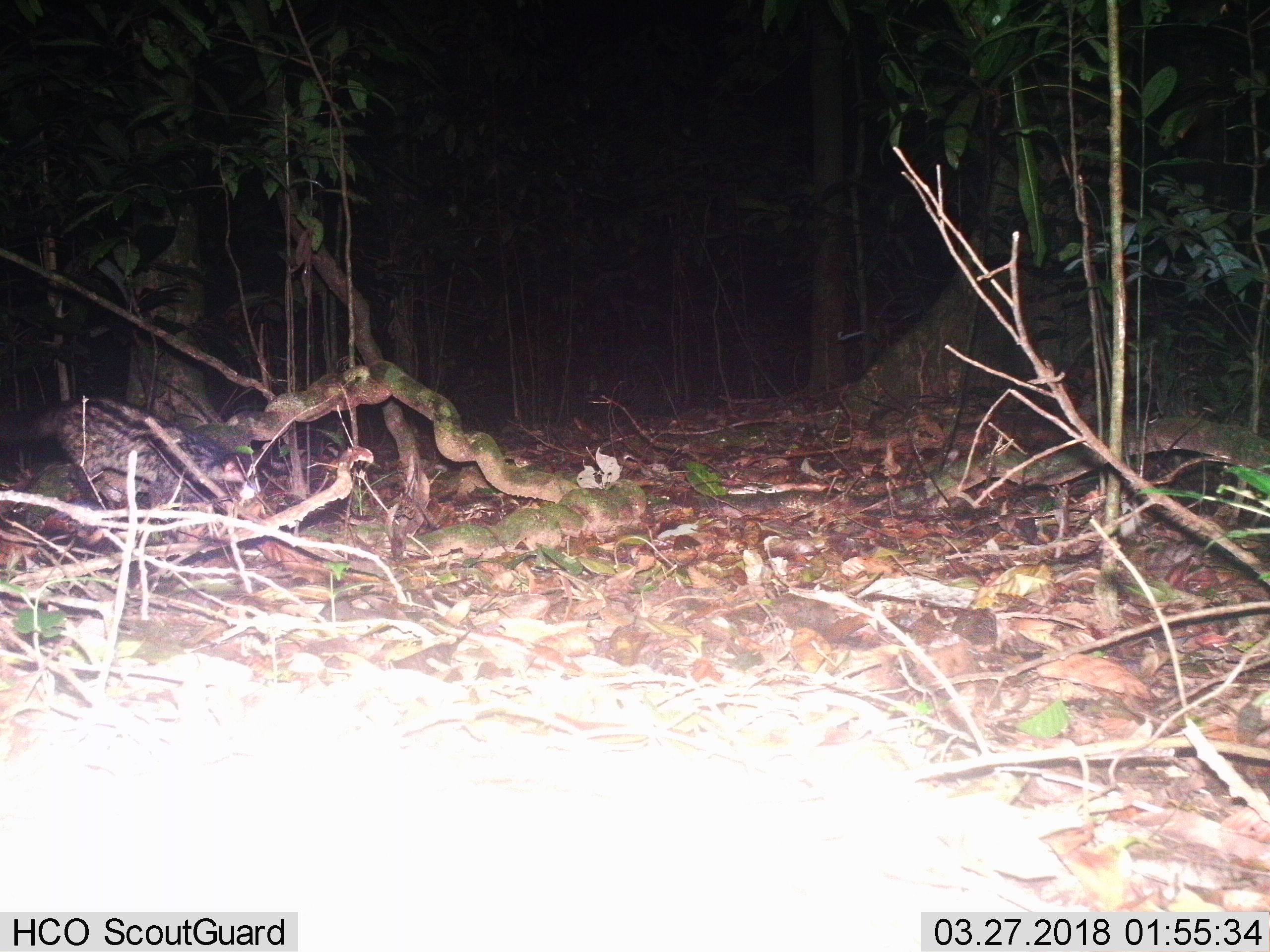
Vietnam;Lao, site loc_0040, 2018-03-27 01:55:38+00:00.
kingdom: Animalia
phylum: Chordata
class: Mammalia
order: Carnivora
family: Viverridae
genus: Paradoxurus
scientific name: Paradoxurus hermaphroditus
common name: common palm civet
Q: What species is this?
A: Common palm civet (Paradoxurus hermaphroditus).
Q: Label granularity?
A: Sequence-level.